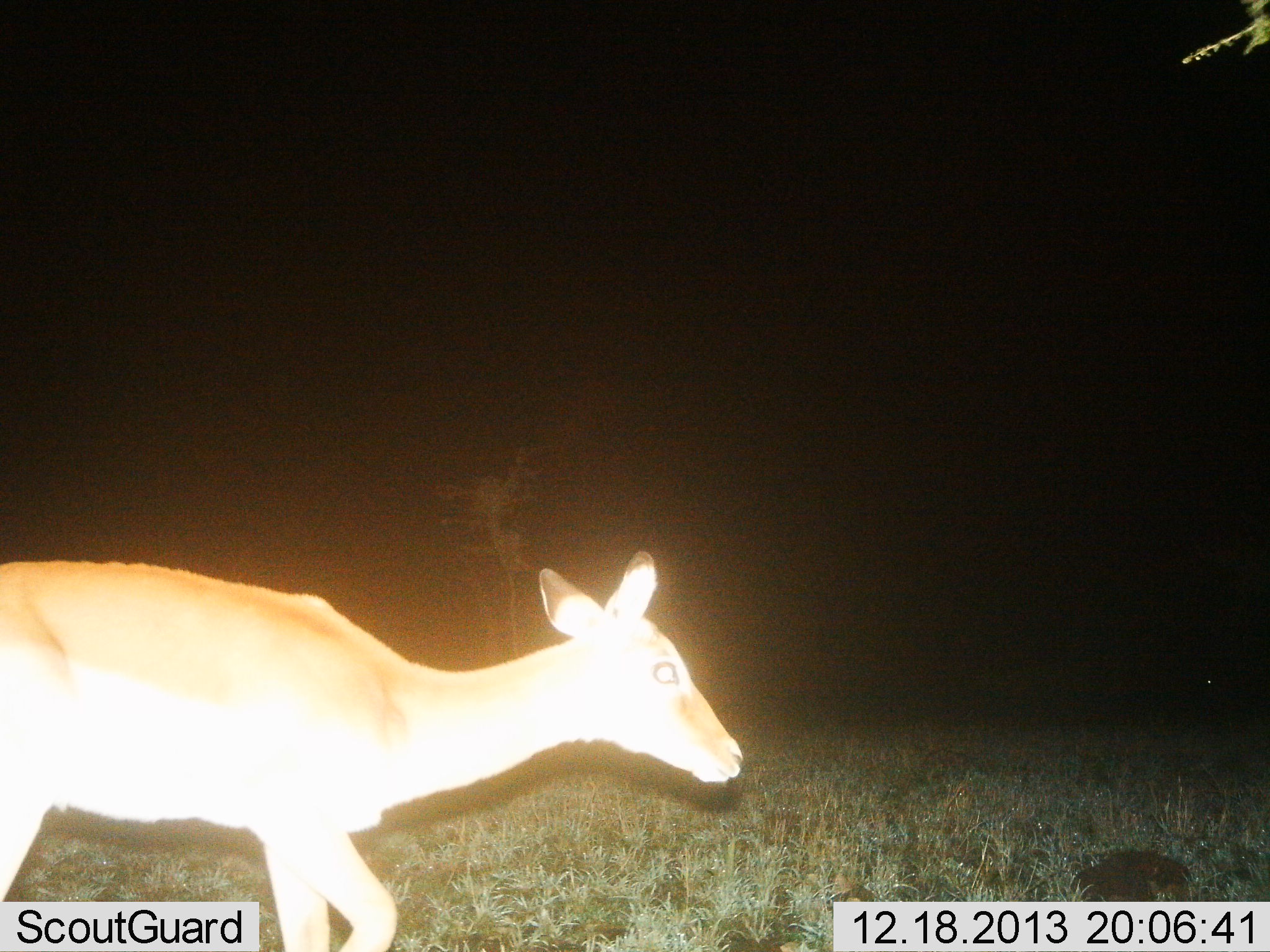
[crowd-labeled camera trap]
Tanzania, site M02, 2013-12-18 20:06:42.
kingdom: Animalia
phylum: Chordata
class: Mammalia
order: Artiodactyla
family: Bovidae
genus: Aepyceros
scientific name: Aepyceros melampus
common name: impala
Impala (Aepyceros melampus), count 1. Behavior (volunteer vote fractions): standing 50%, resting 0%, moving 60%, interacting 0%. Young present (vote fraction): 10%. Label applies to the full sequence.